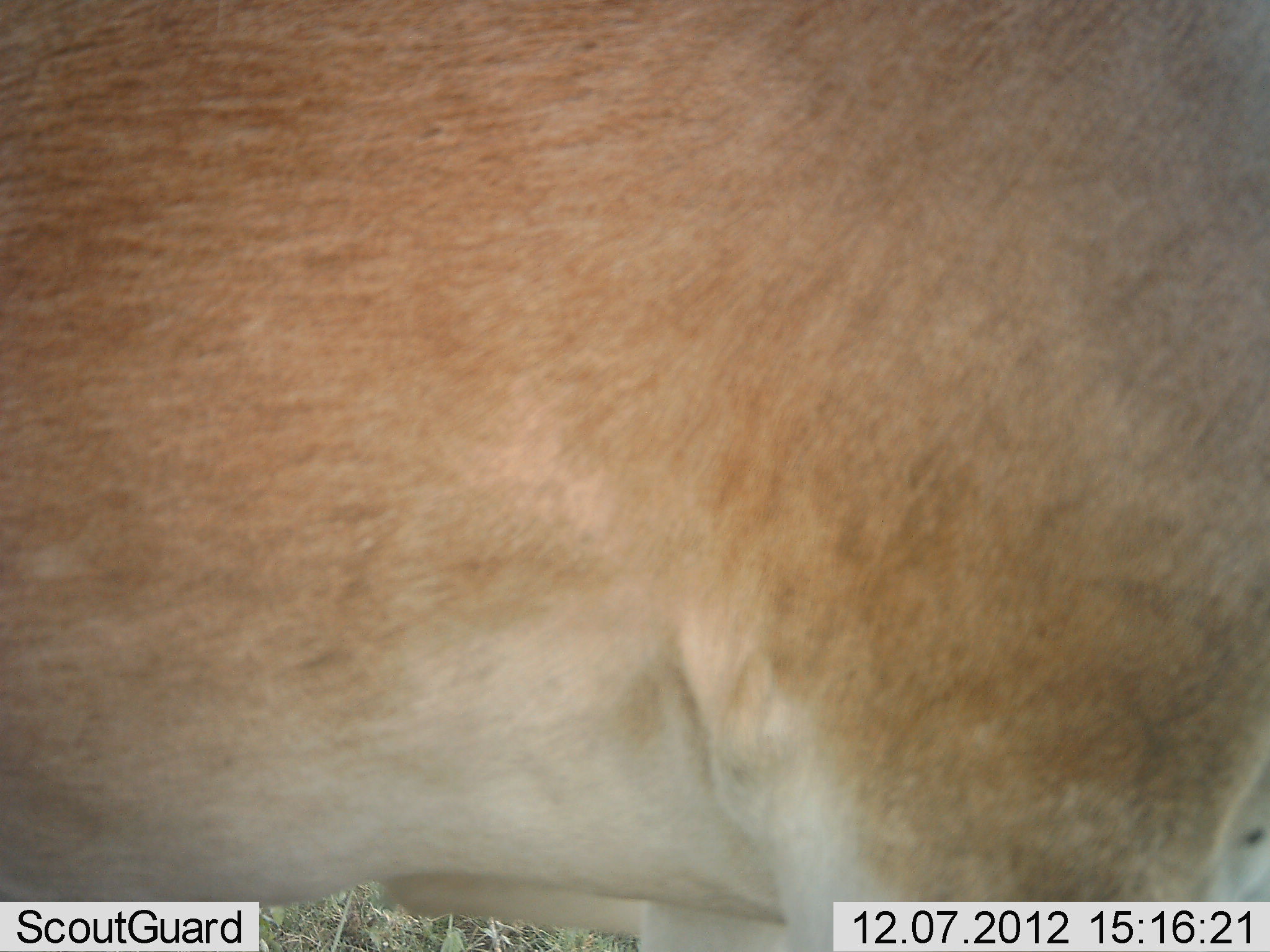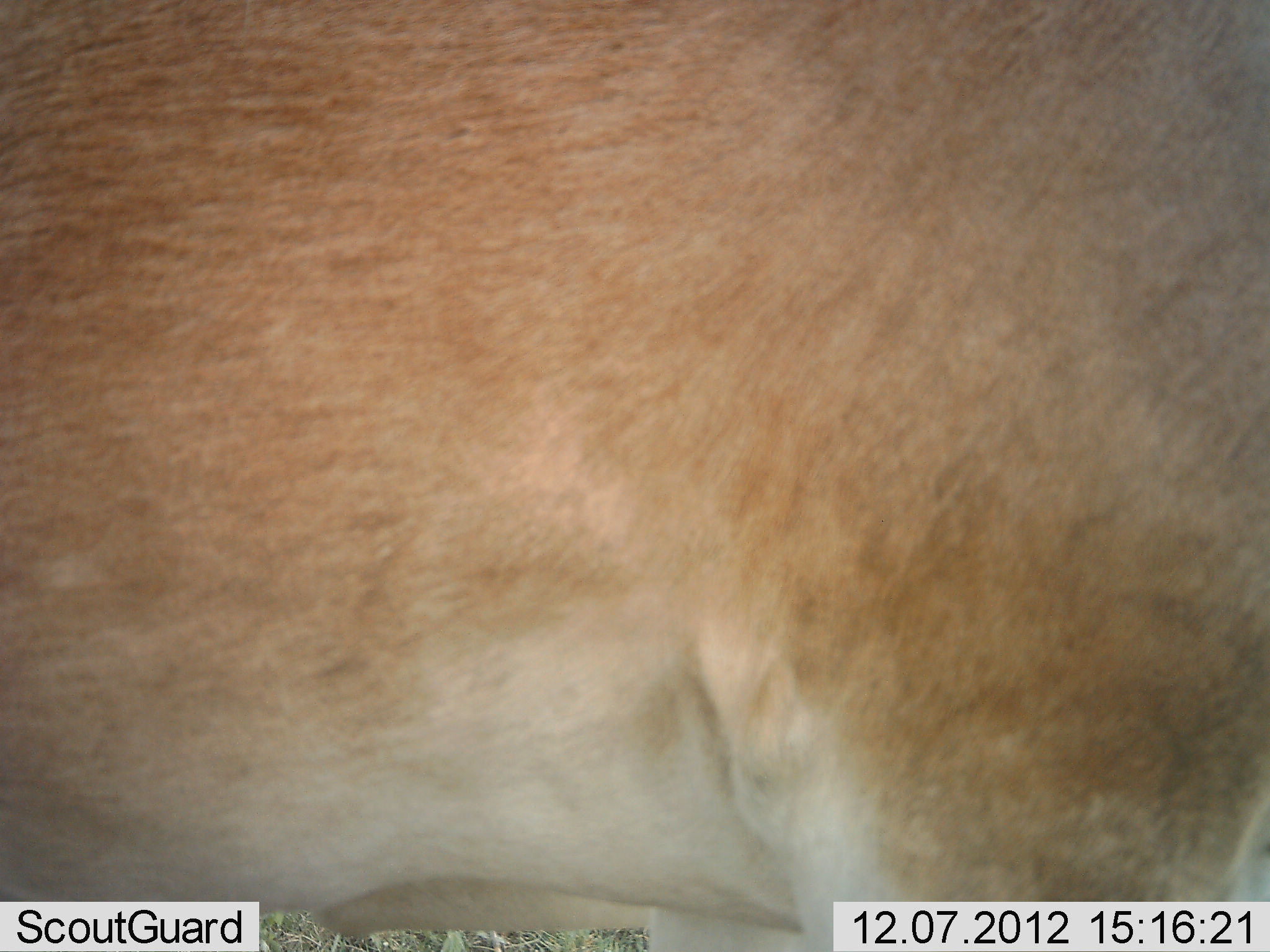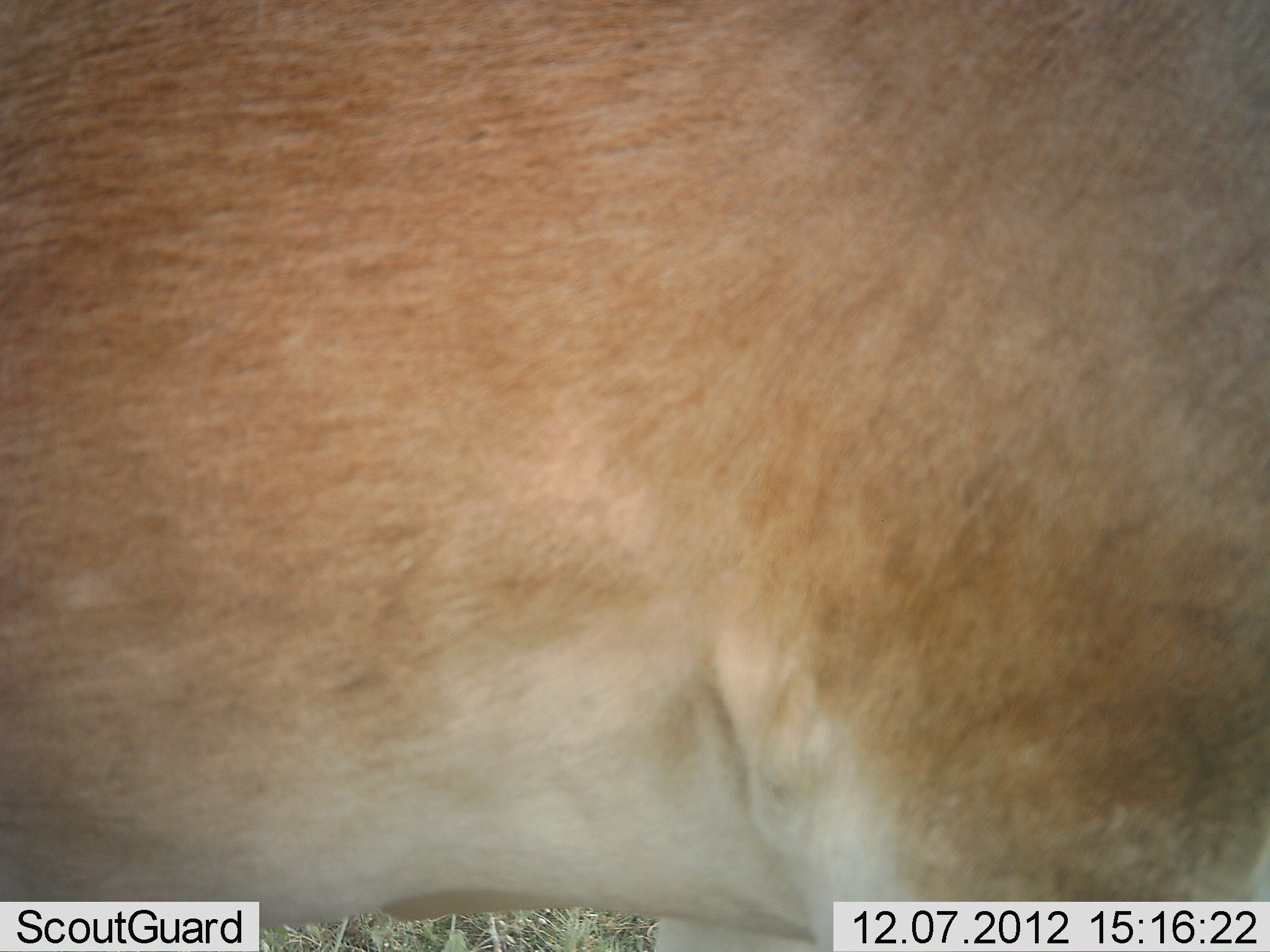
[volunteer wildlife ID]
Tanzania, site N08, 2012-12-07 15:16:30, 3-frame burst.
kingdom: Animalia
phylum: Chordata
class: Mammalia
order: Artiodactyla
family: Bovidae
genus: Alcelaphus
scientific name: Alcelaphus buselaphus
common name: hartebeest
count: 1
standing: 100%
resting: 0%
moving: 0%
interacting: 0%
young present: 0%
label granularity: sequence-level